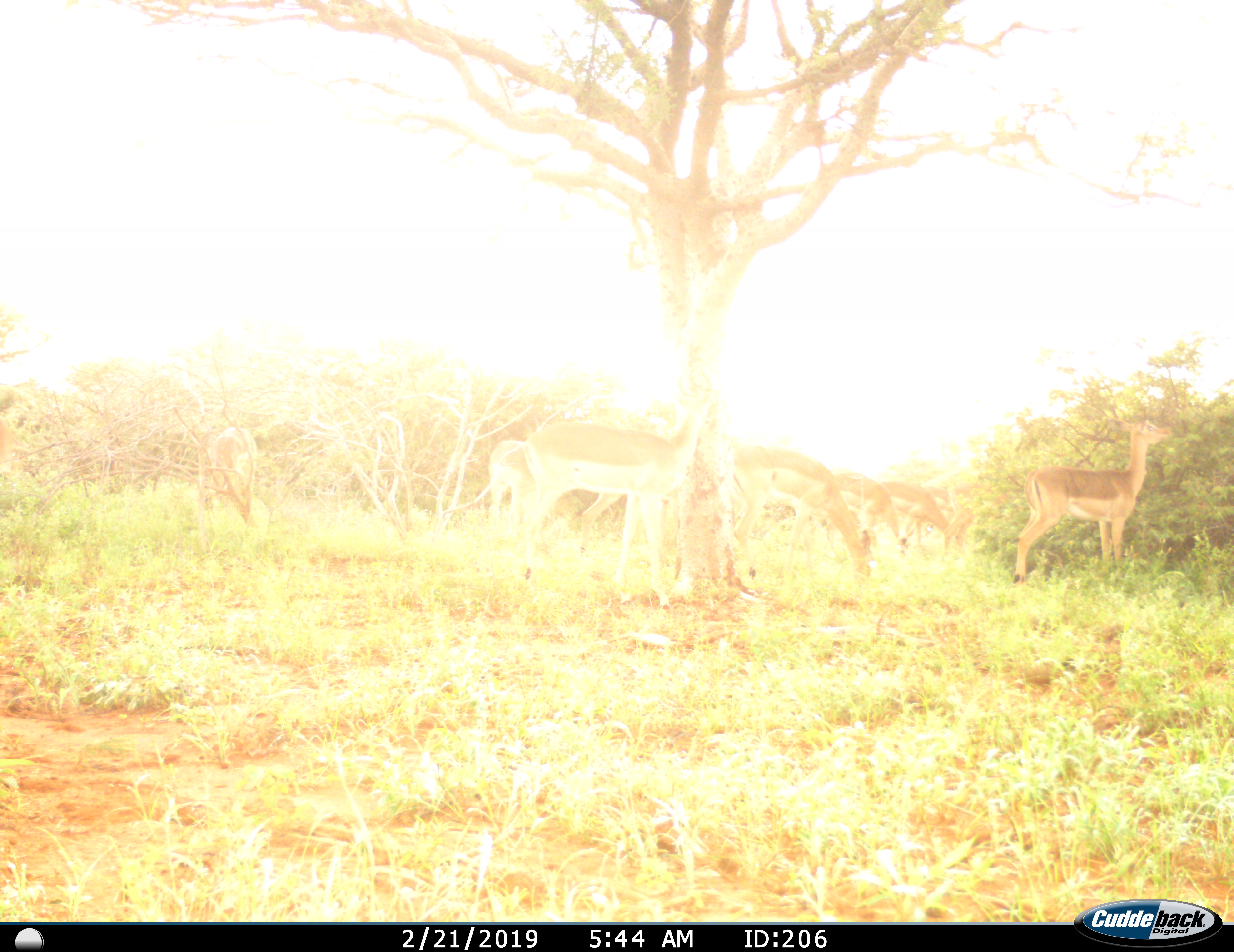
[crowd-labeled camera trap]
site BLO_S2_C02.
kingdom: Animalia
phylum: Chordata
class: Mammalia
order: Artiodactyla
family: Bovidae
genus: Aepyceros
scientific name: Aepyceros melampus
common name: impala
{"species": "impala (Aepyceros melampus)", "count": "7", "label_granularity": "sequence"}